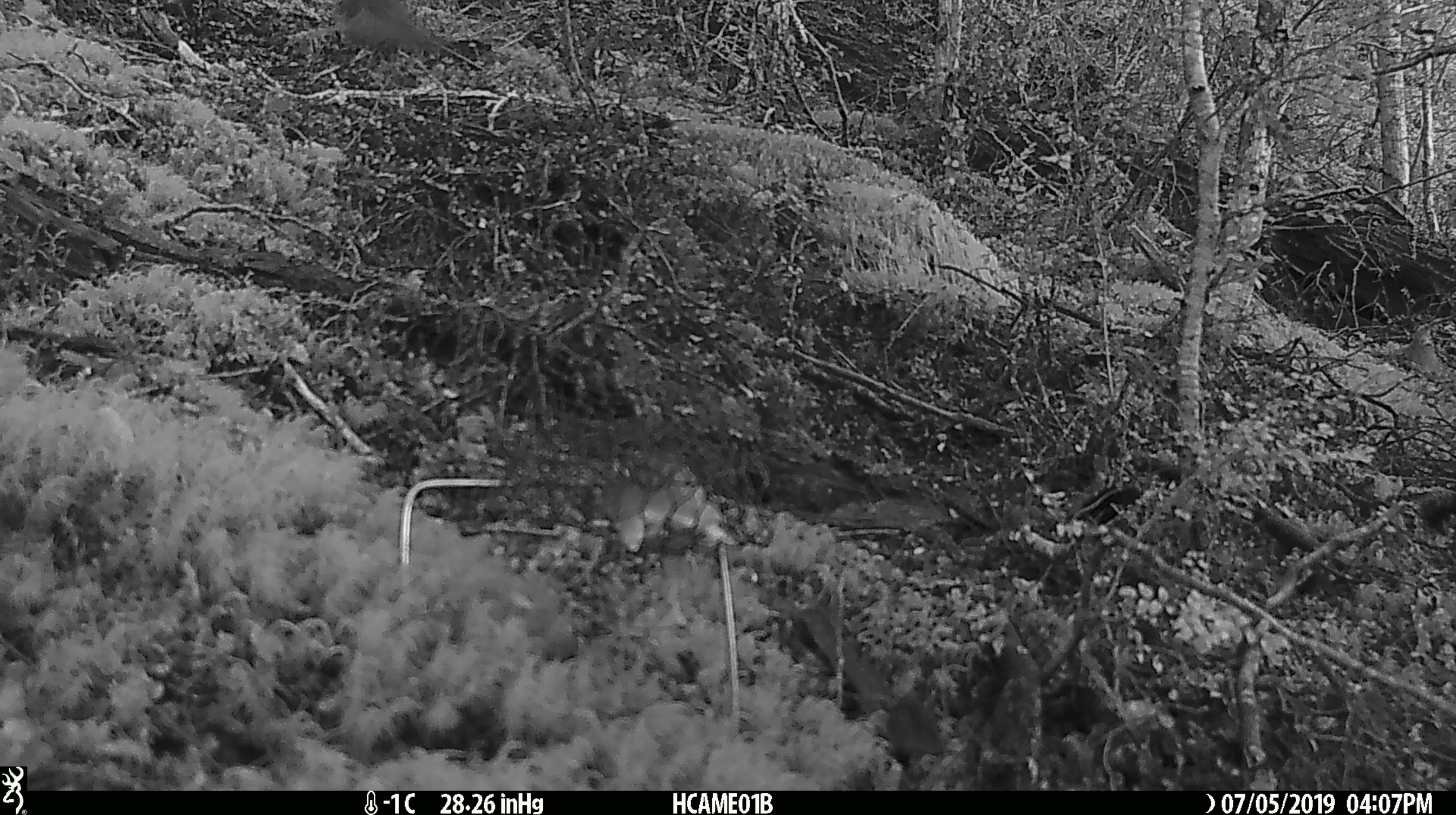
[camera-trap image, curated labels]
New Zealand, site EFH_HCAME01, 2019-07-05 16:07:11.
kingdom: Animalia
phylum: Chordata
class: Aves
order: Passeriformes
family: Petroicidae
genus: Petroica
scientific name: Petroica australis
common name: new zealand robin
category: robin